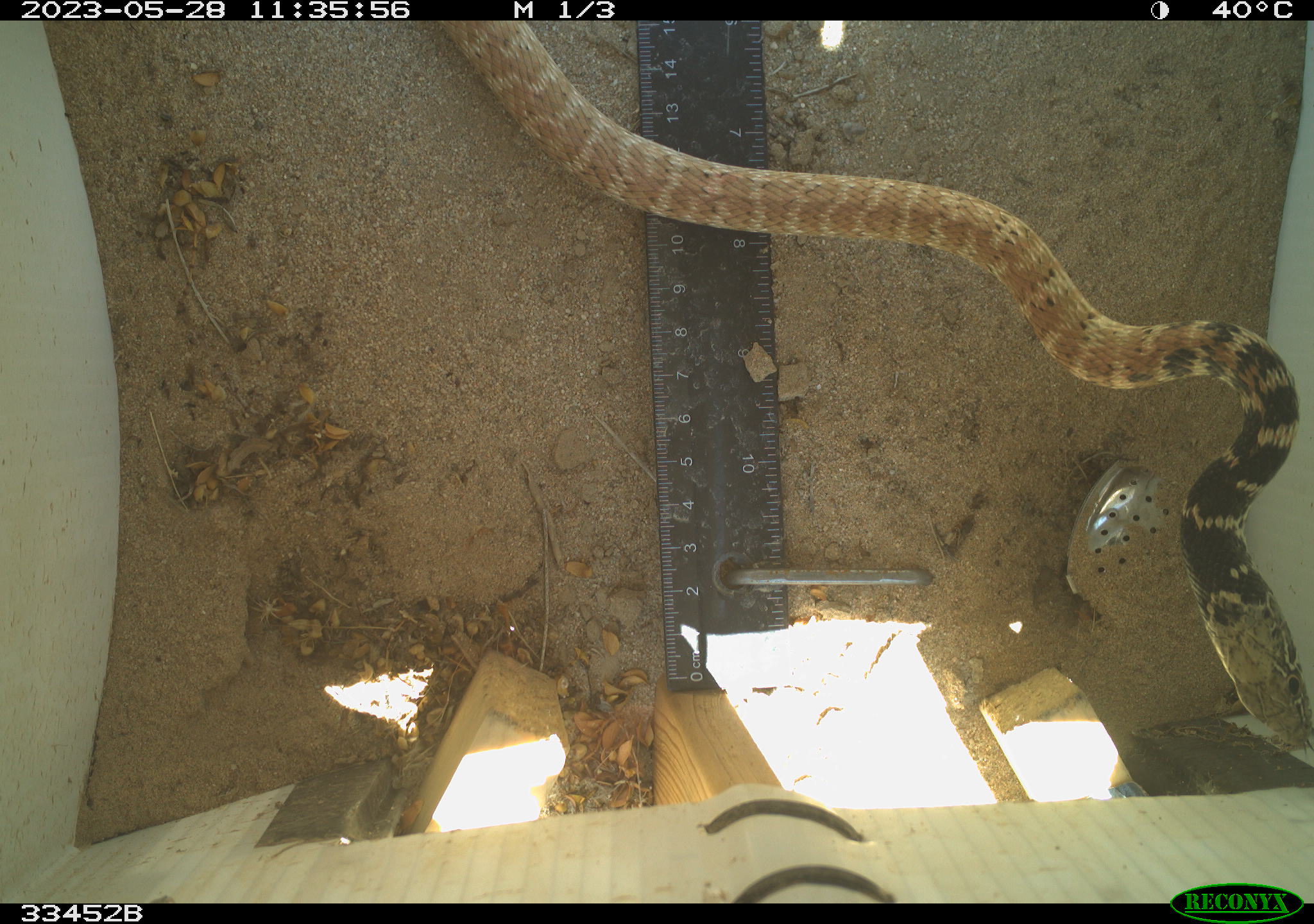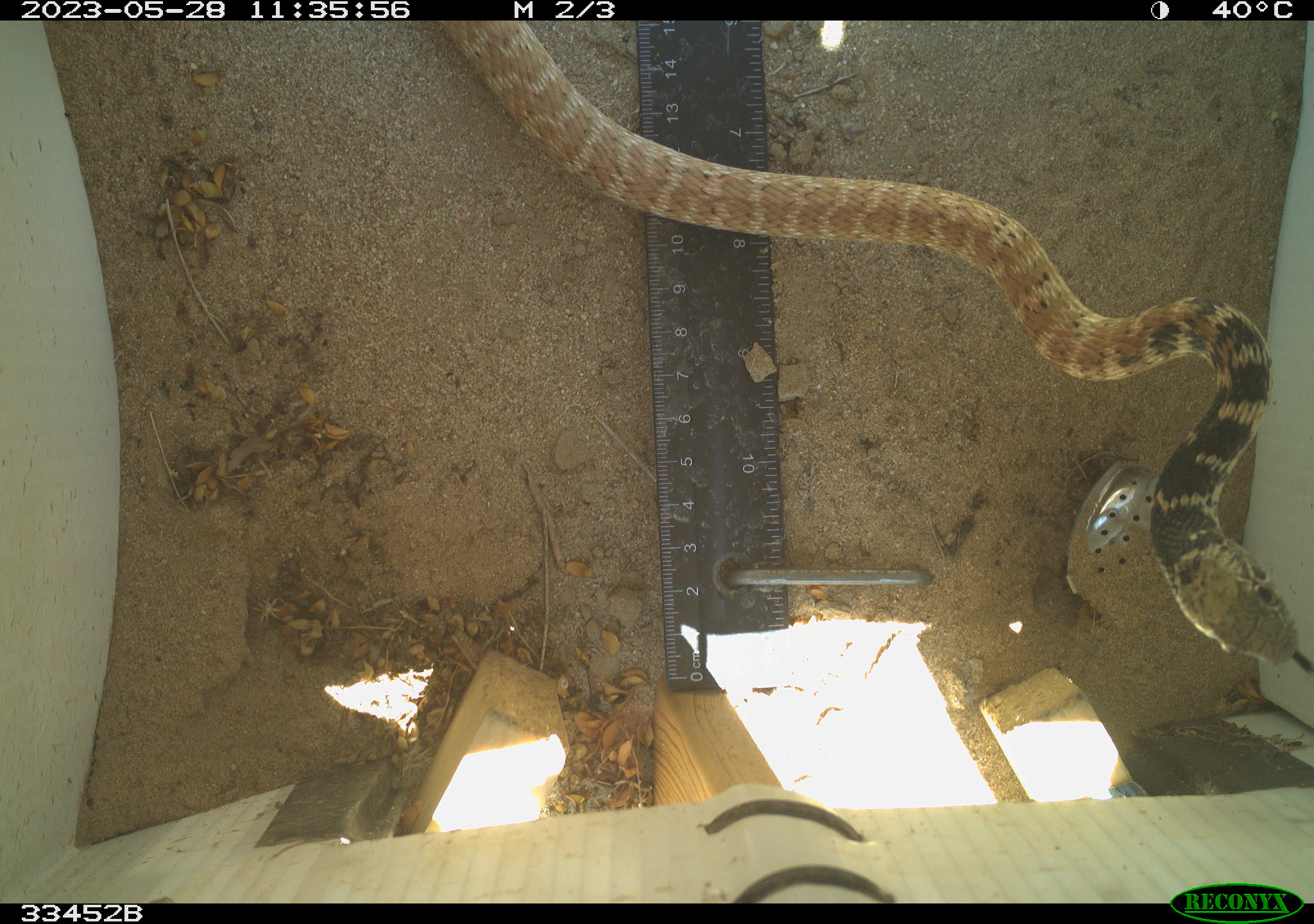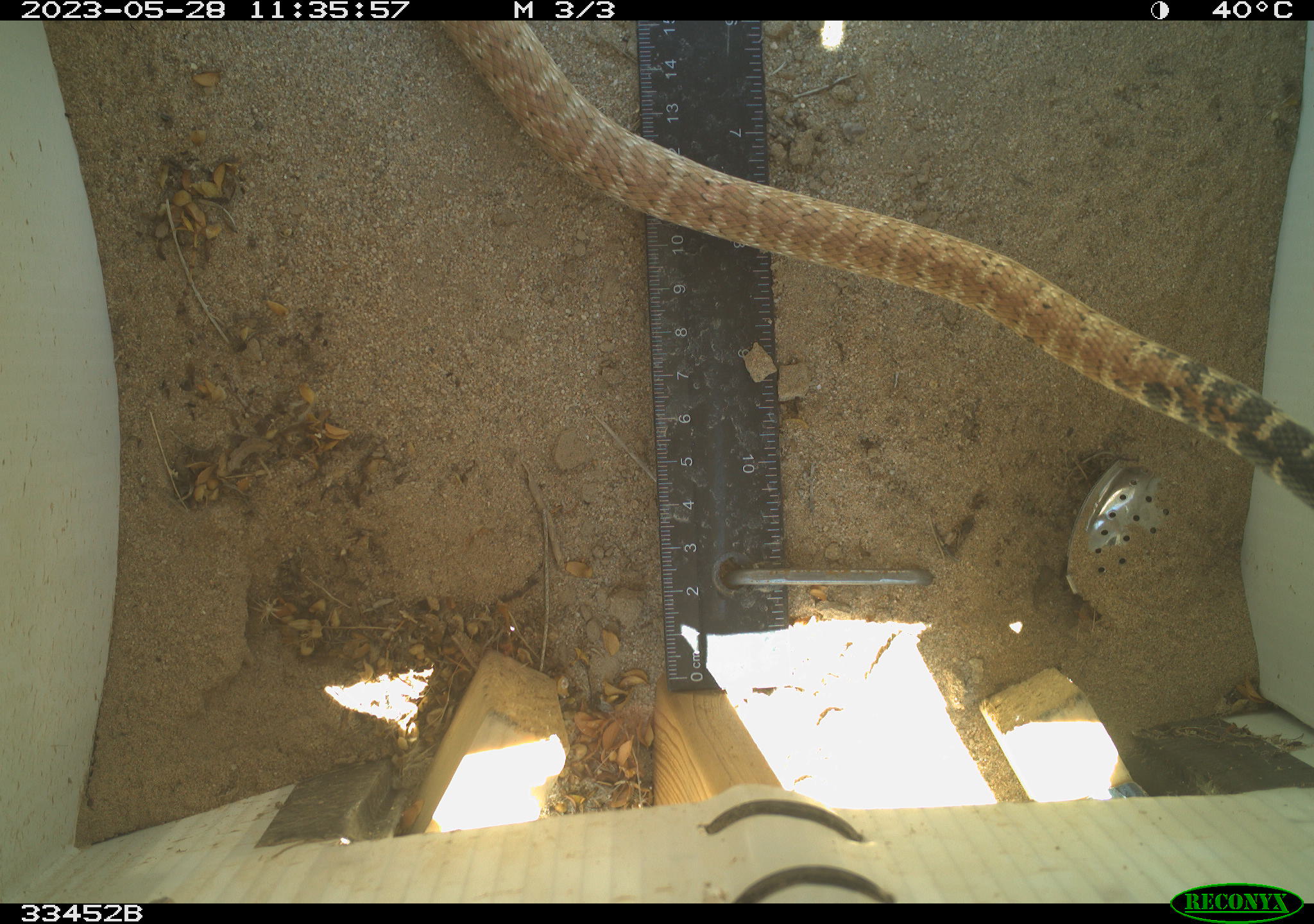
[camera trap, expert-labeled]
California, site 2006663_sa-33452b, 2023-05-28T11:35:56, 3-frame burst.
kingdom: Animalia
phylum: Chordata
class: Reptilia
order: Squamata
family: Colubridae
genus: Masticophis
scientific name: Masticophis flagellum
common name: coachwhip